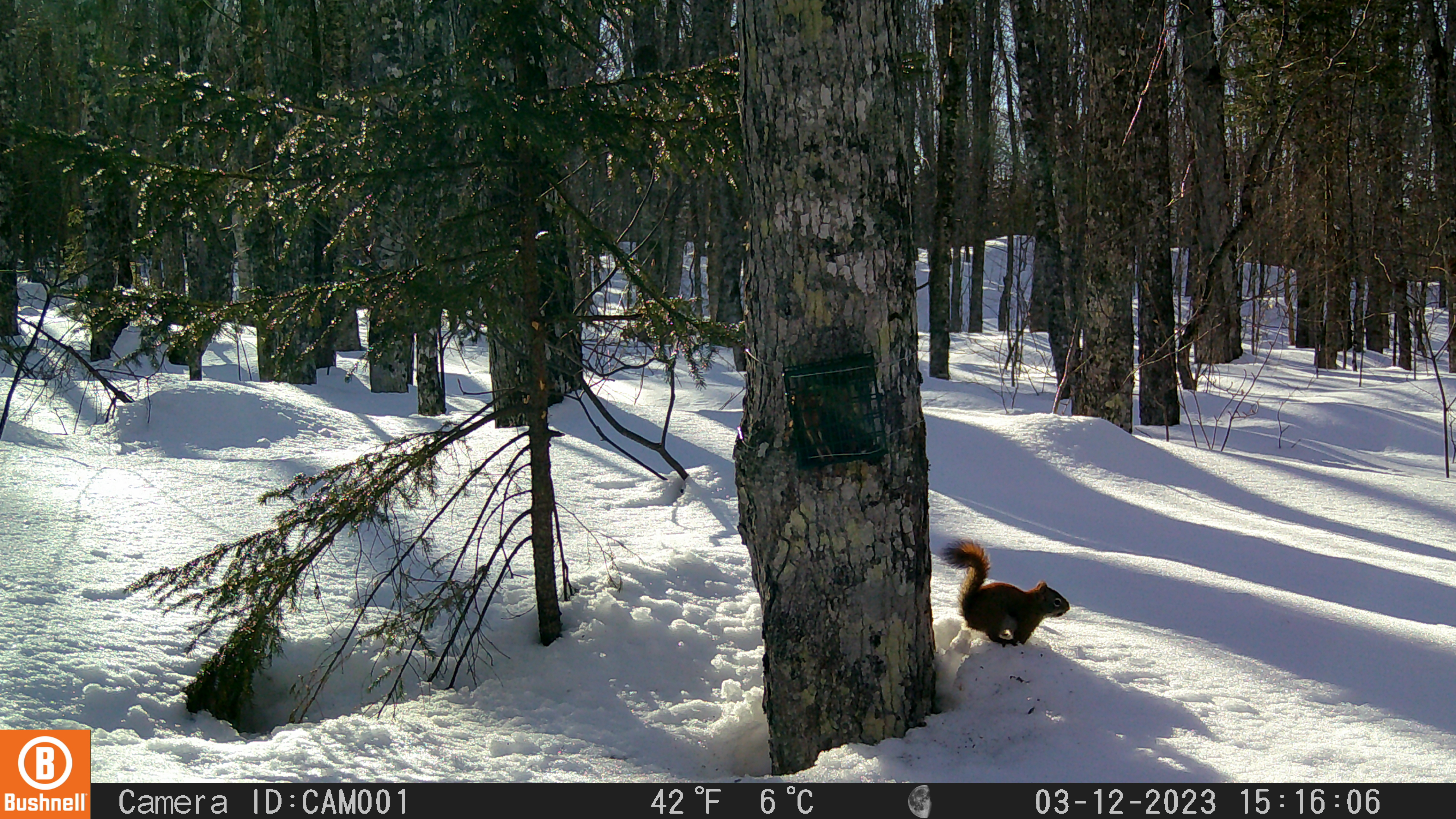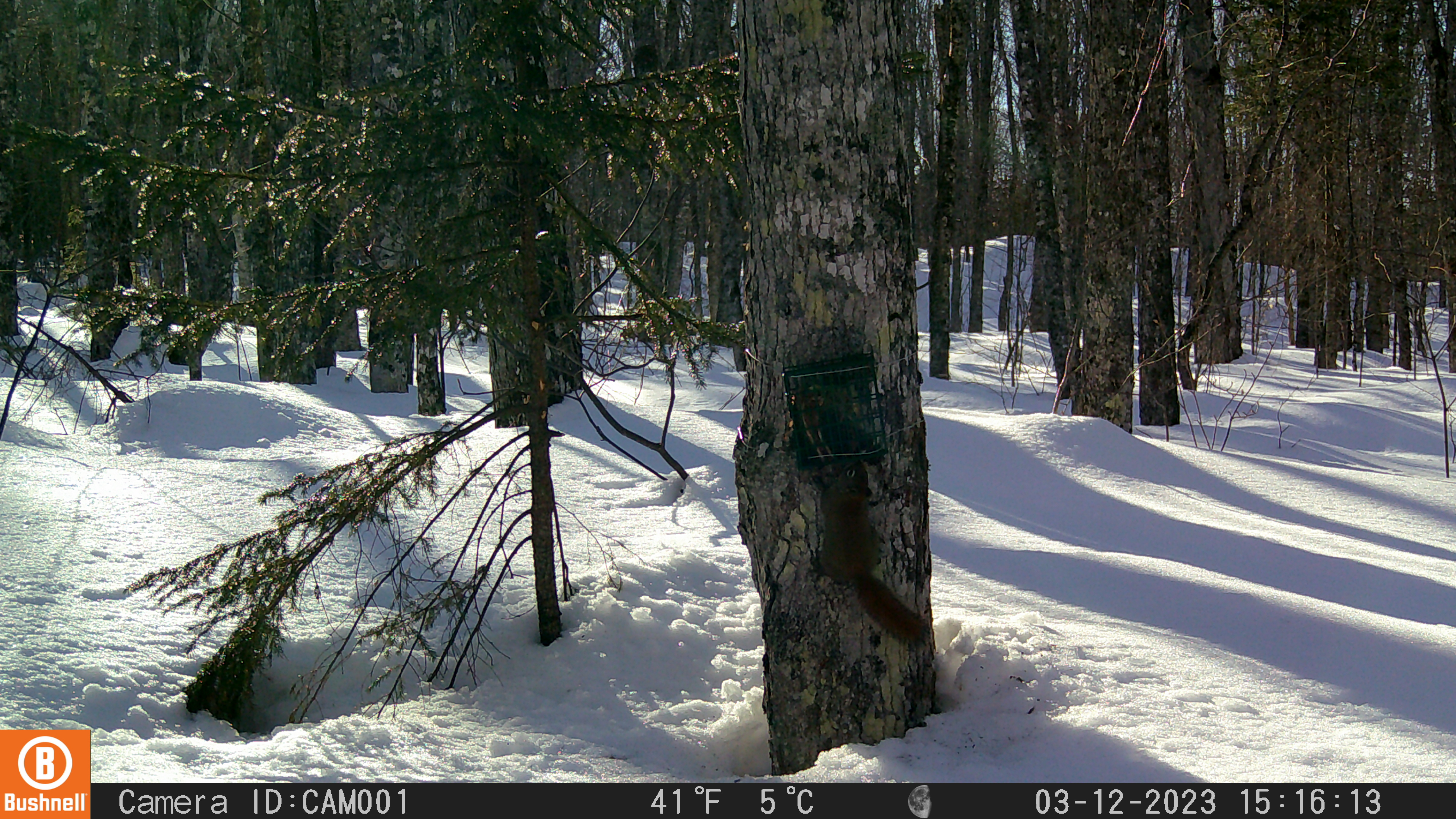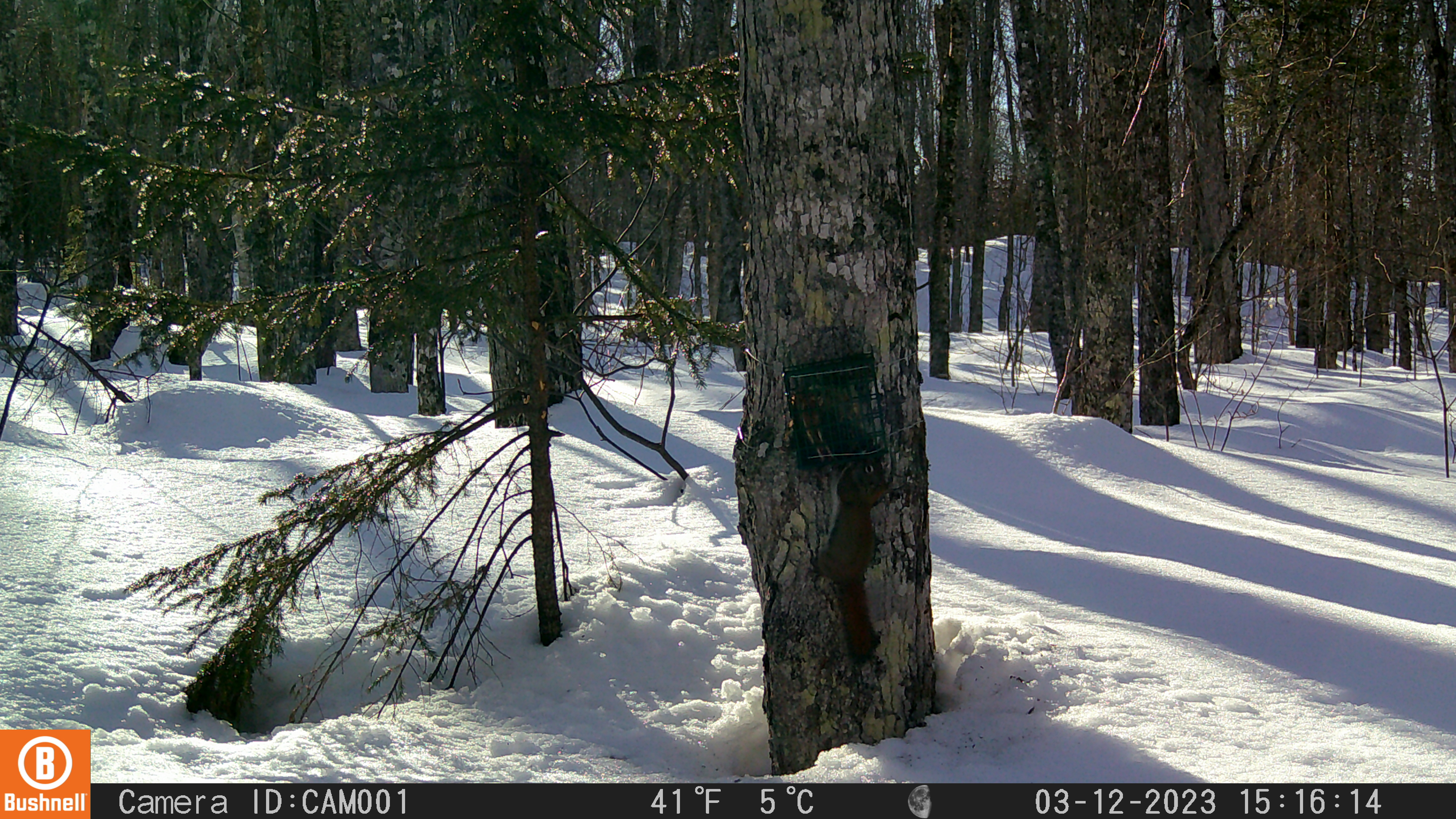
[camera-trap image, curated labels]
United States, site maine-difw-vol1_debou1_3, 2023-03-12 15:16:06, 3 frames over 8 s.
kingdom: Animalia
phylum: Chordata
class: Mammalia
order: Rodentia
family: Sciuridae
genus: Tamiasciurus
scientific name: Tamiasciurus hudsonicus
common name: red squirrel